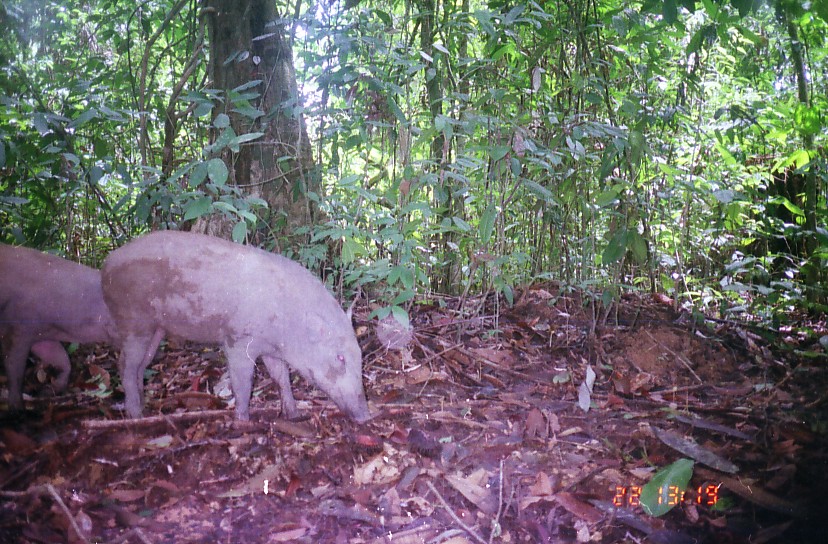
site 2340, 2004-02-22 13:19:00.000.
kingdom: Animalia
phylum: Chordata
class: Mammalia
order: Artiodactyla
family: Suidae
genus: Sus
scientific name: Sus scrofa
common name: wild boar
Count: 2.